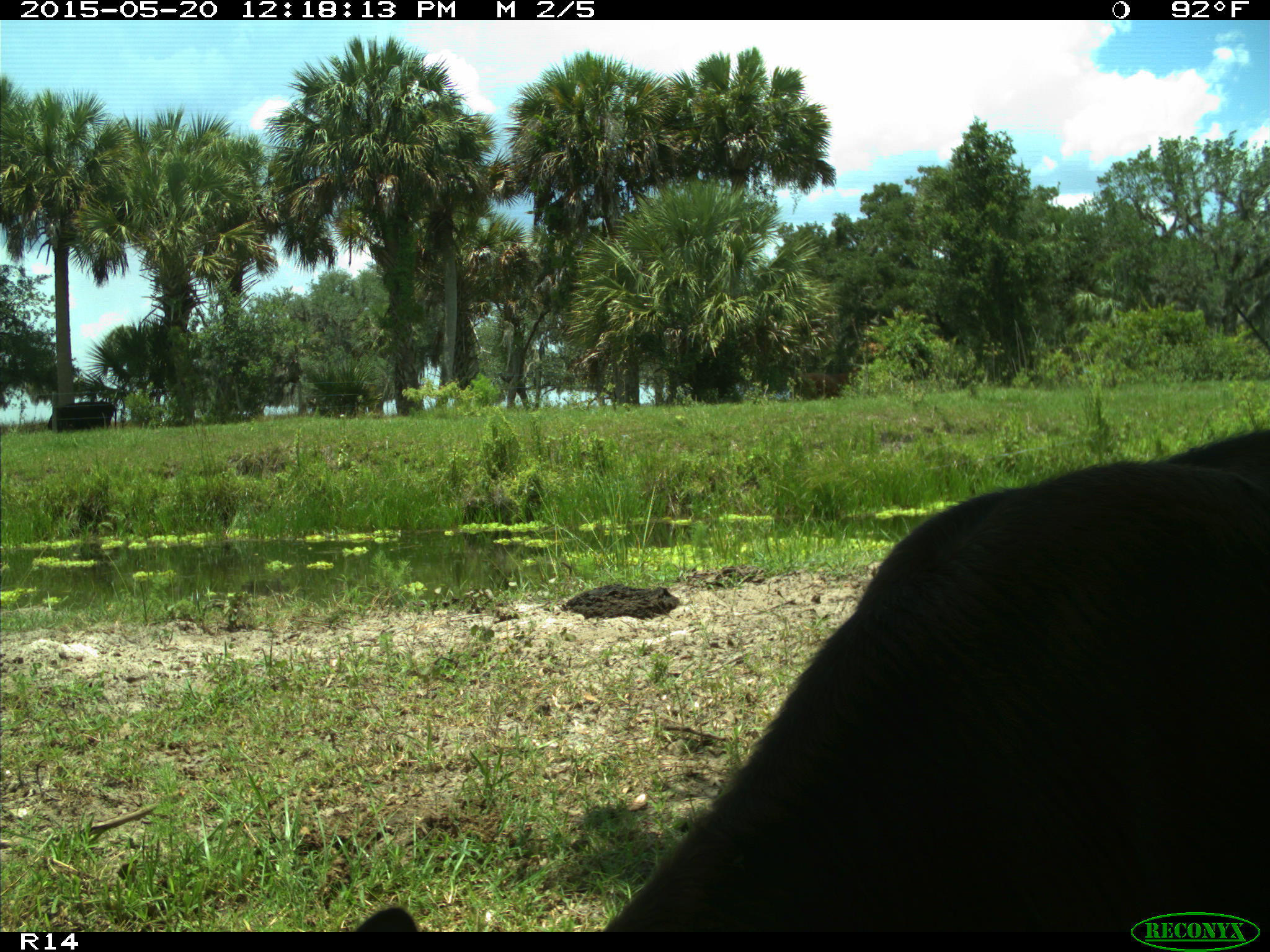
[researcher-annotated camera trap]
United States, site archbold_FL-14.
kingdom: Animalia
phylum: Chordata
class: Mammalia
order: Artiodactyla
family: Bovidae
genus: Bos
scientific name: Bos taurus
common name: domestic cow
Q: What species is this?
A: Bos taurus (domestic cow).